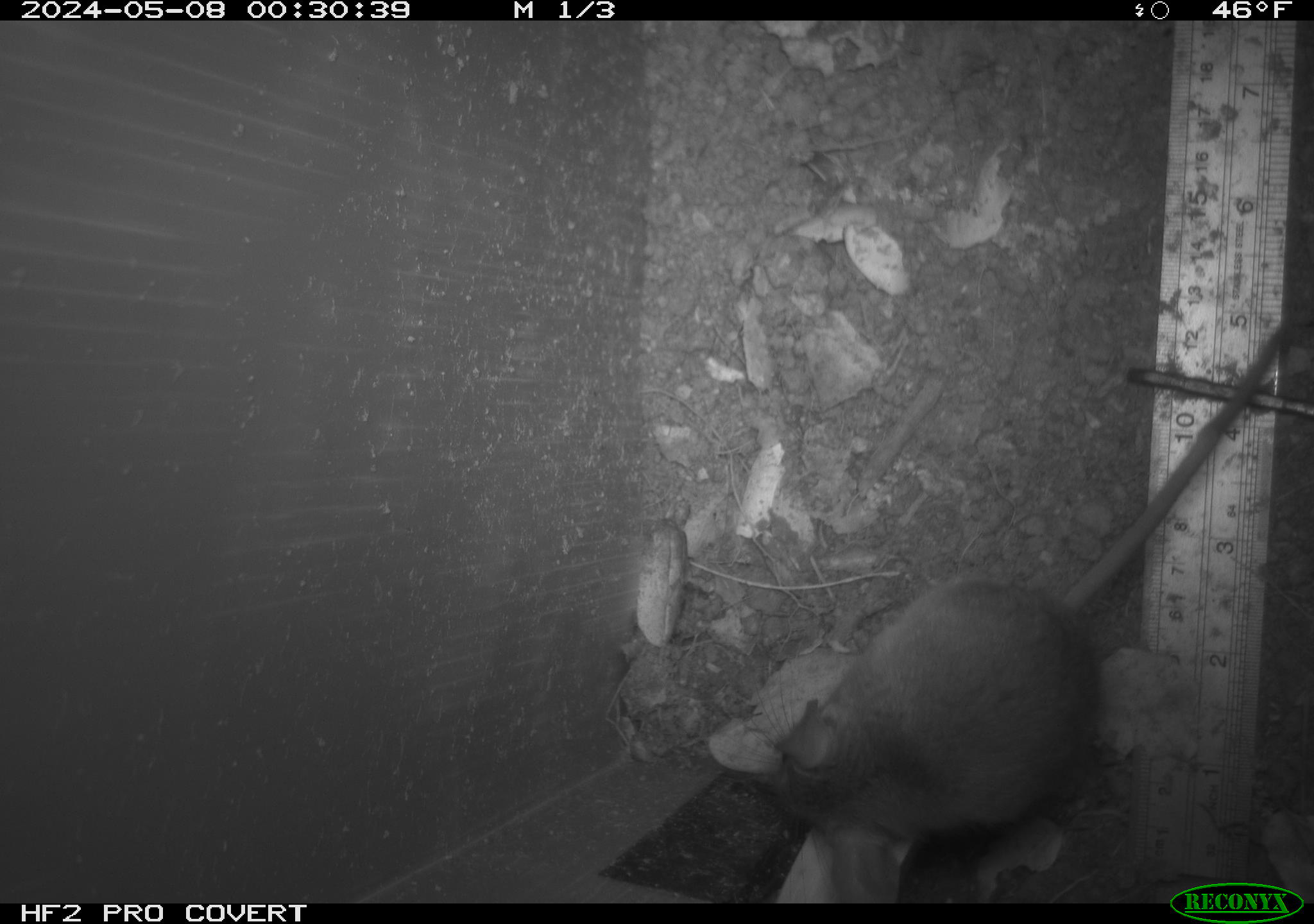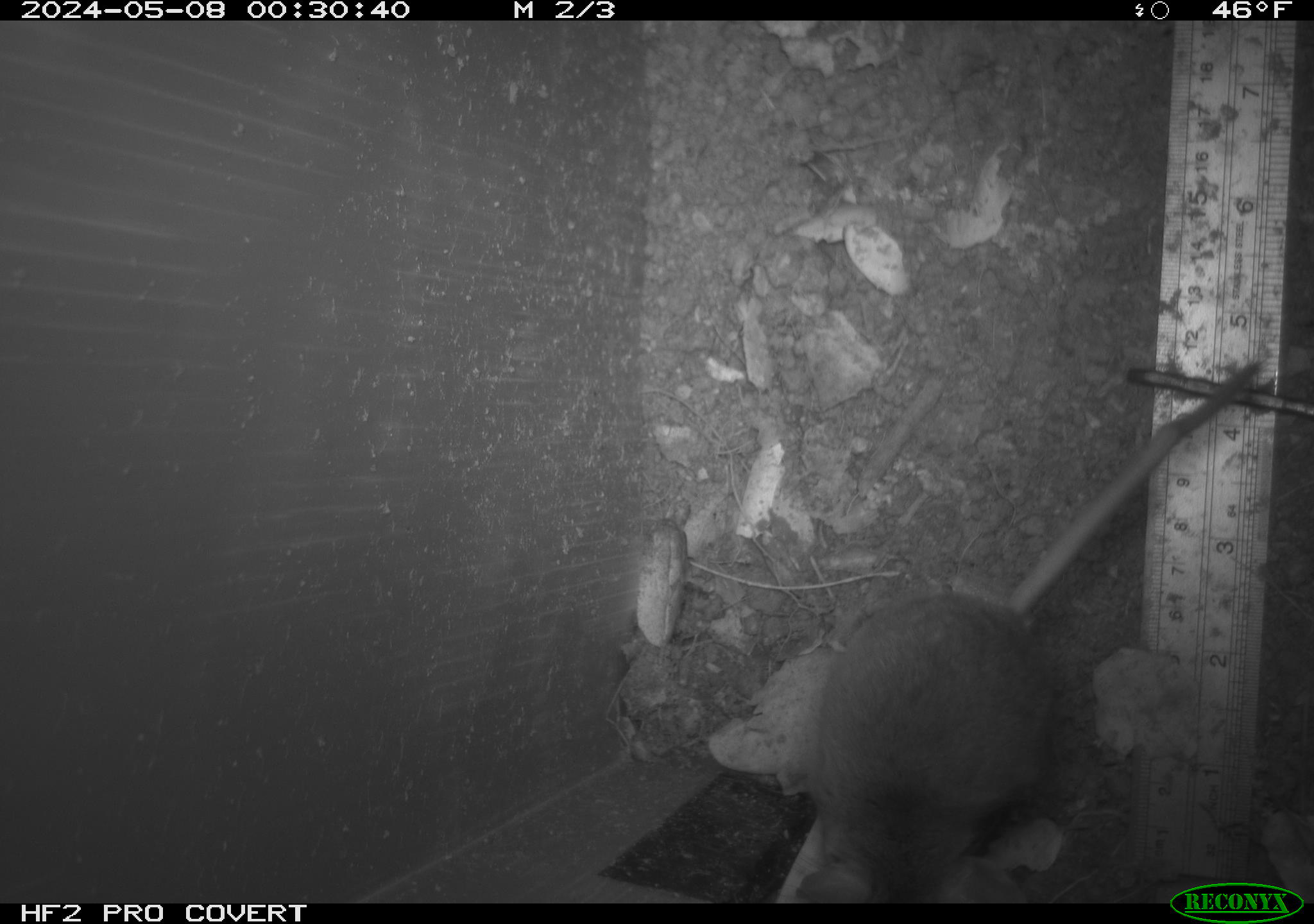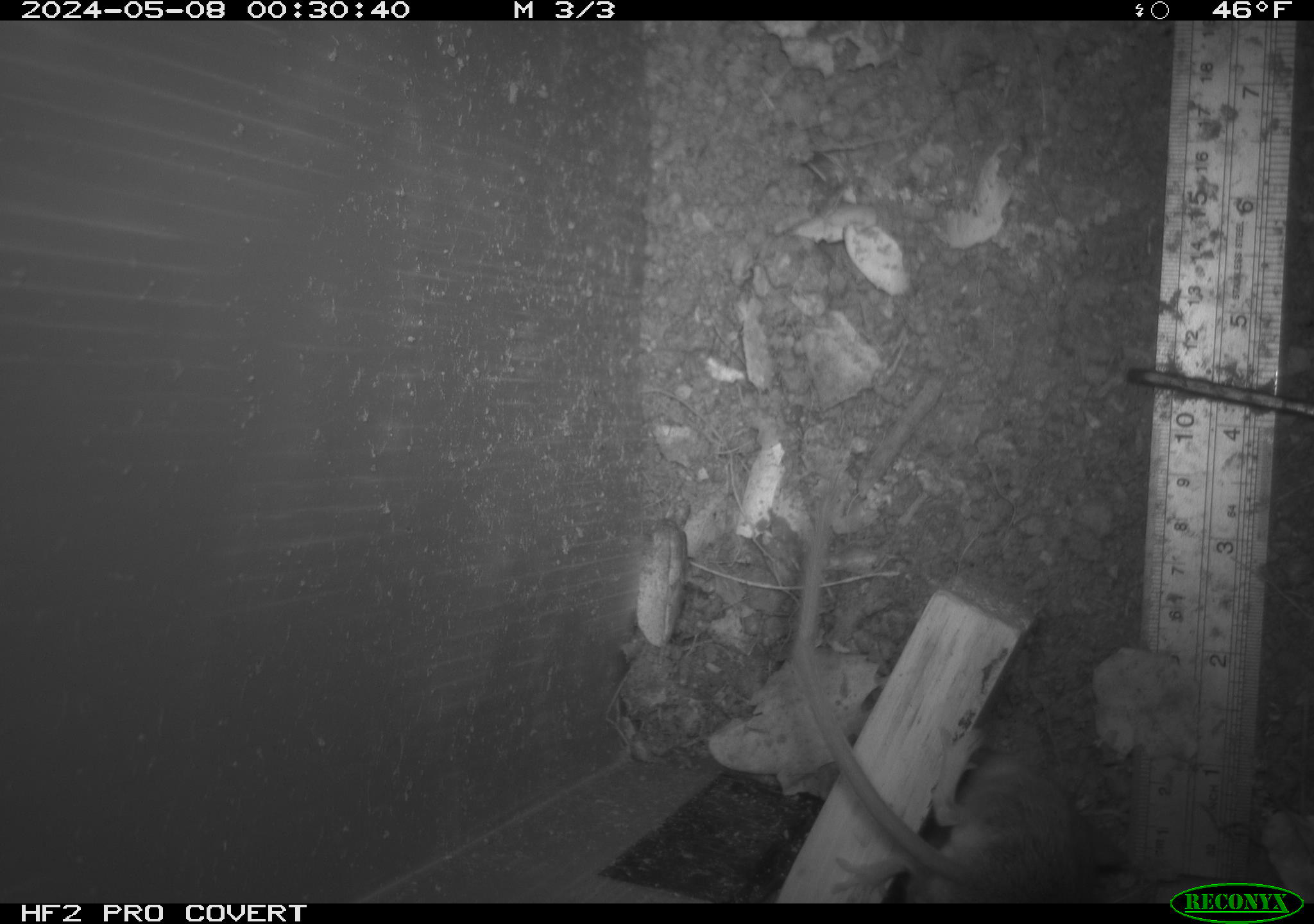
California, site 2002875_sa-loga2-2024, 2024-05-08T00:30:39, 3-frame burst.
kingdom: Animalia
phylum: Chordata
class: Mammalia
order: Rodentia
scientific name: Rodentia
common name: rodent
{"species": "rodent (Rodentia)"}